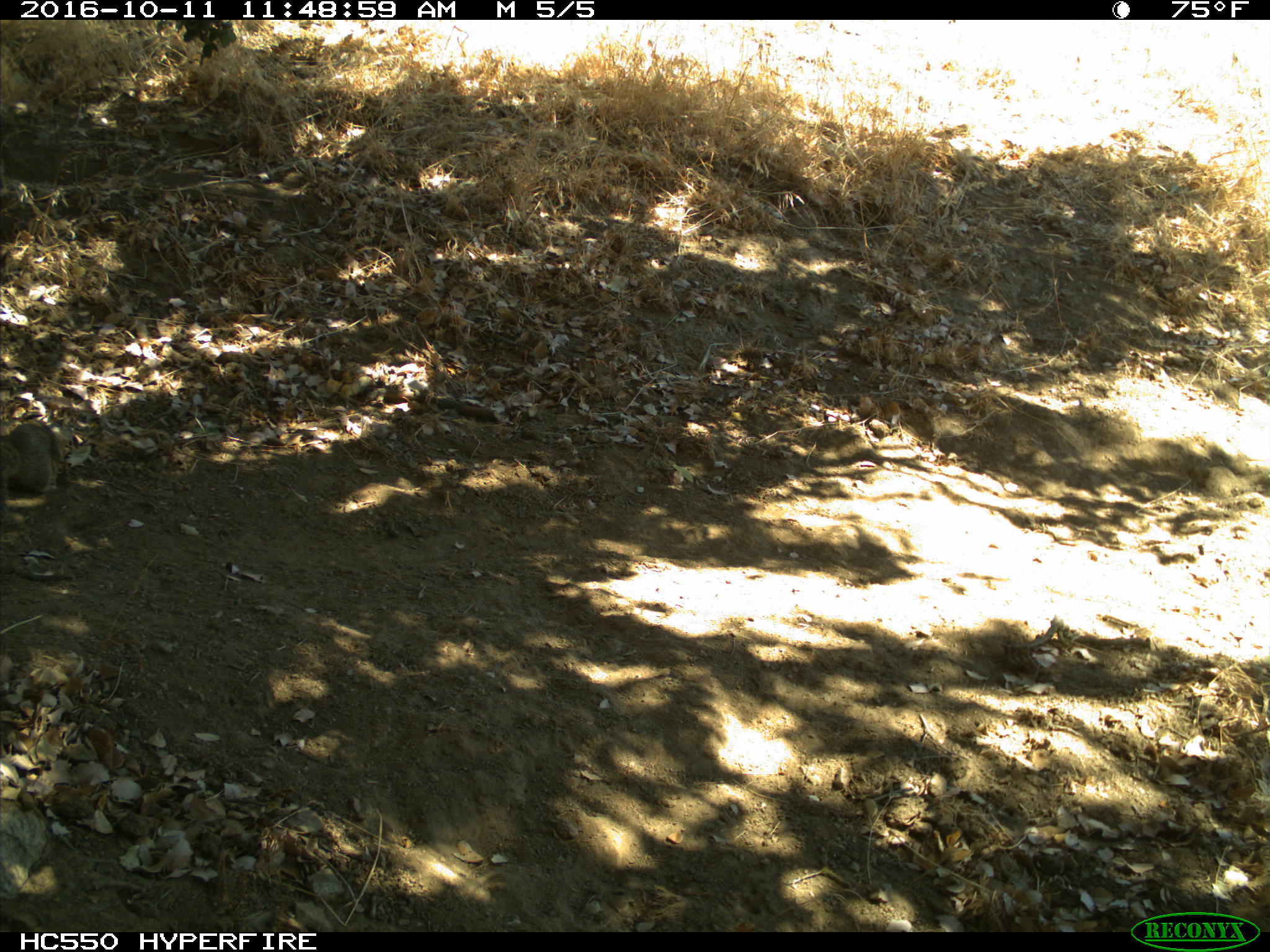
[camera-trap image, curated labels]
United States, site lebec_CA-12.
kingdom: Animalia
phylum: Chordata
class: Mammalia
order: Rodentia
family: Sciuridae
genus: Otospermophilus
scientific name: Otospermophilus beecheyi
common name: california ground squirrel